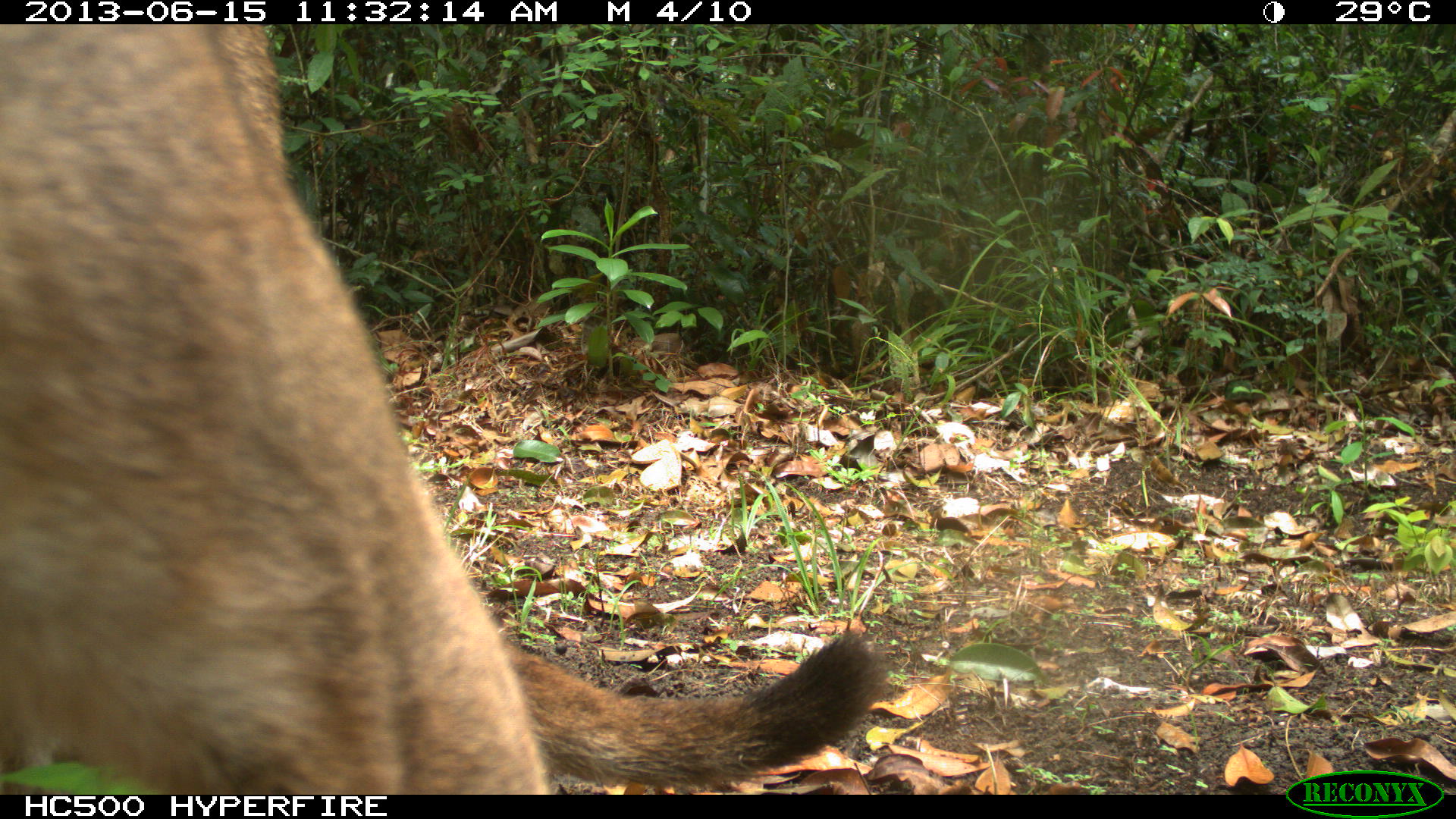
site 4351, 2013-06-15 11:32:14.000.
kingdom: Animalia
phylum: Chordata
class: Mammalia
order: Carnivora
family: Felidae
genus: Puma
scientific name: Puma concolor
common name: mountain lion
Puma concolor (mountain lion), count 2.